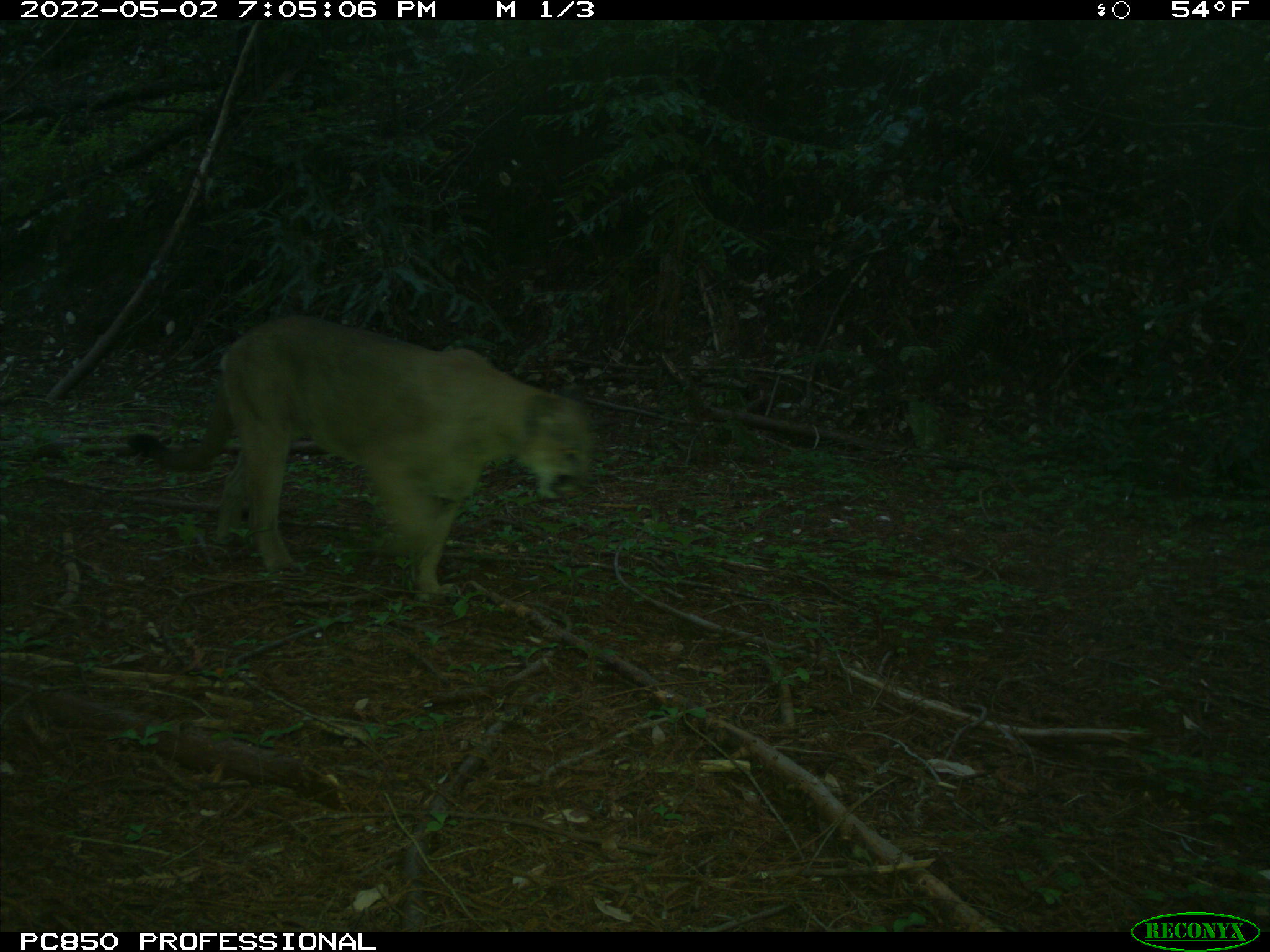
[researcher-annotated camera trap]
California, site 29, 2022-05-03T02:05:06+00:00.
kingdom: Animalia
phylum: Chordata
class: Mammalia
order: Carnivora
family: Felidae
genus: Puma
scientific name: Puma concolor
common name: puma